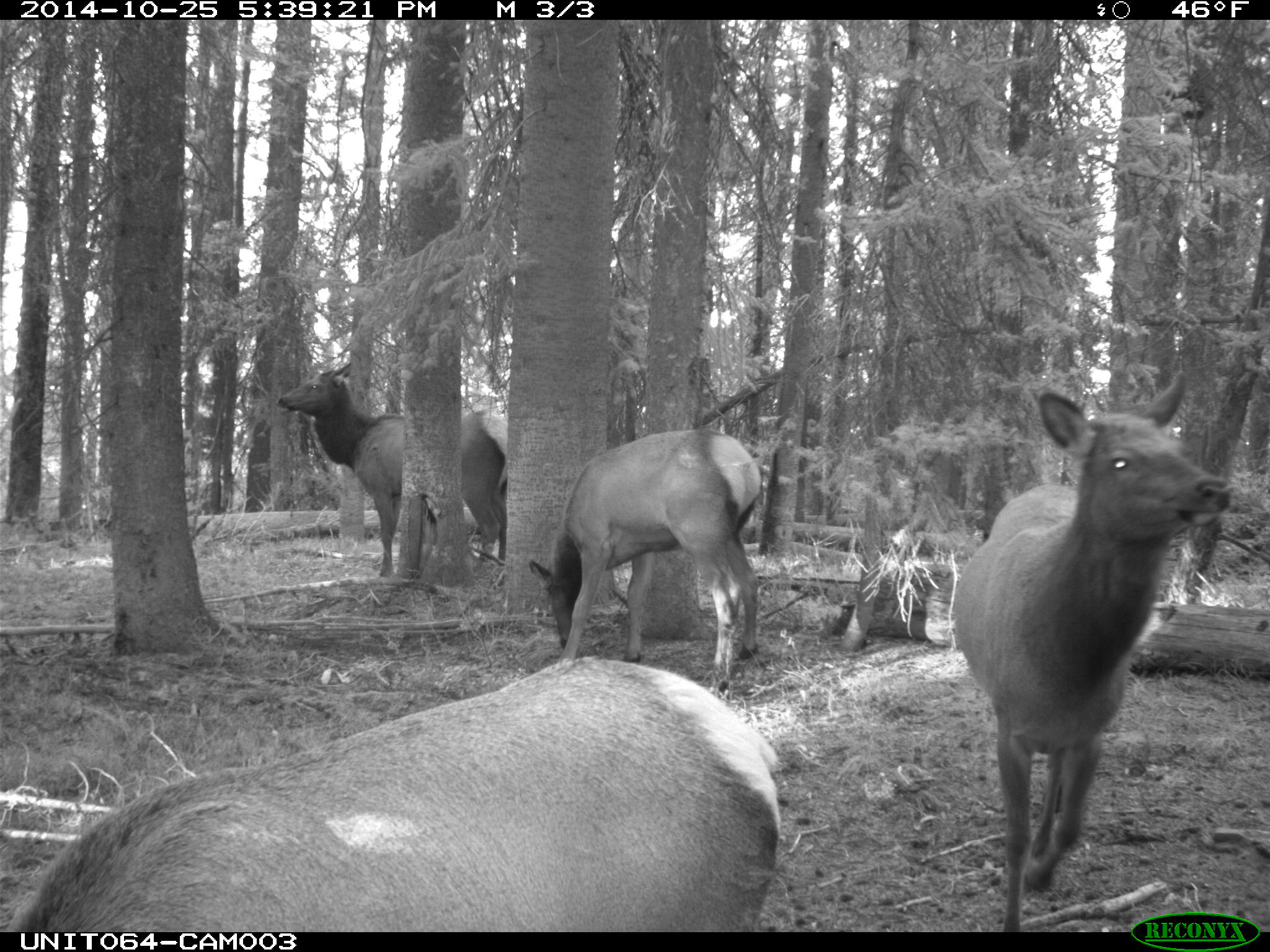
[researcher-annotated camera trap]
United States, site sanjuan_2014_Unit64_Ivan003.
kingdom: Animalia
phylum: Chordata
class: Mammalia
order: Artiodactyla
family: Cervidae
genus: Cervus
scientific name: Cervus elaphus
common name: red deer